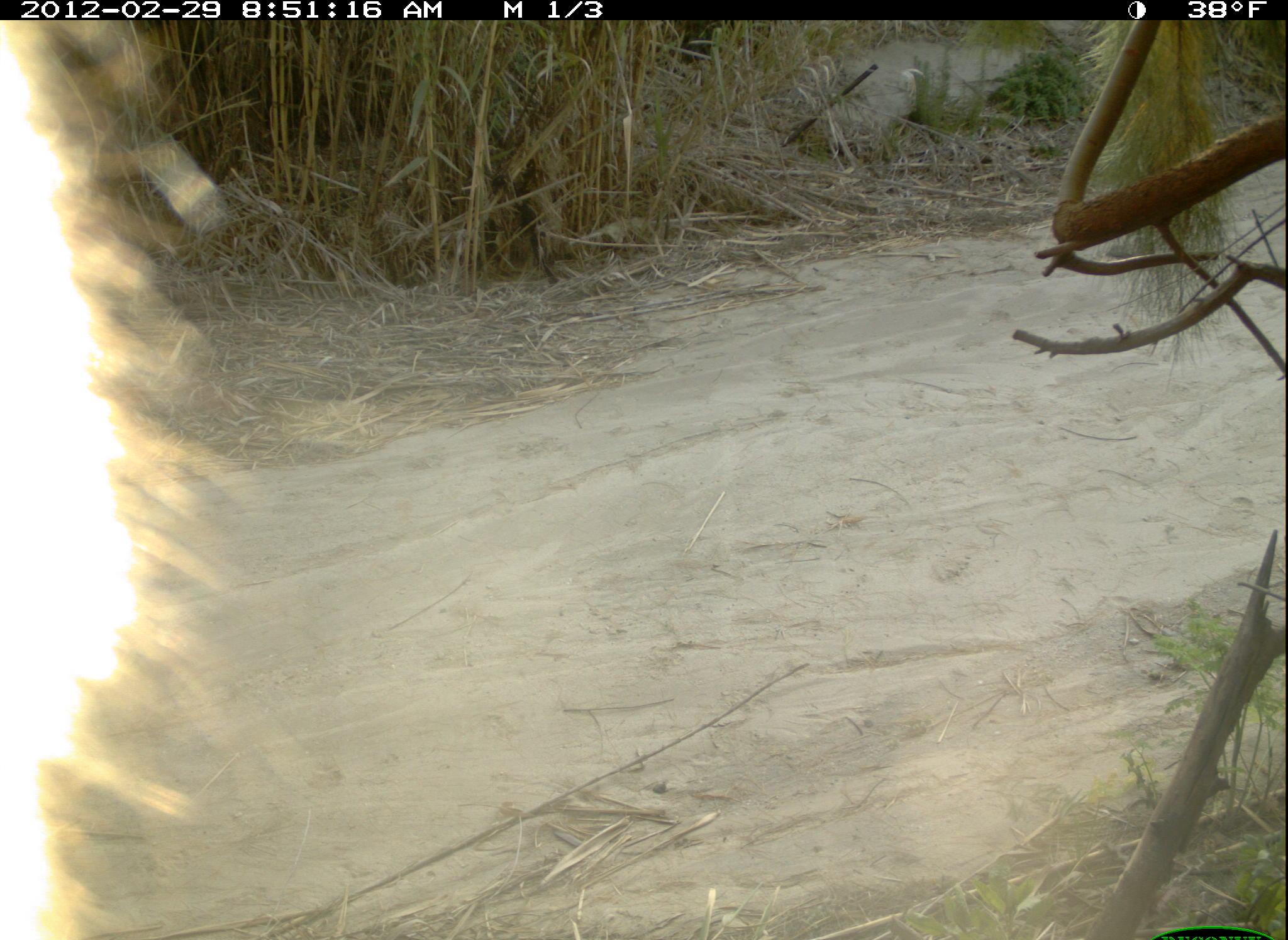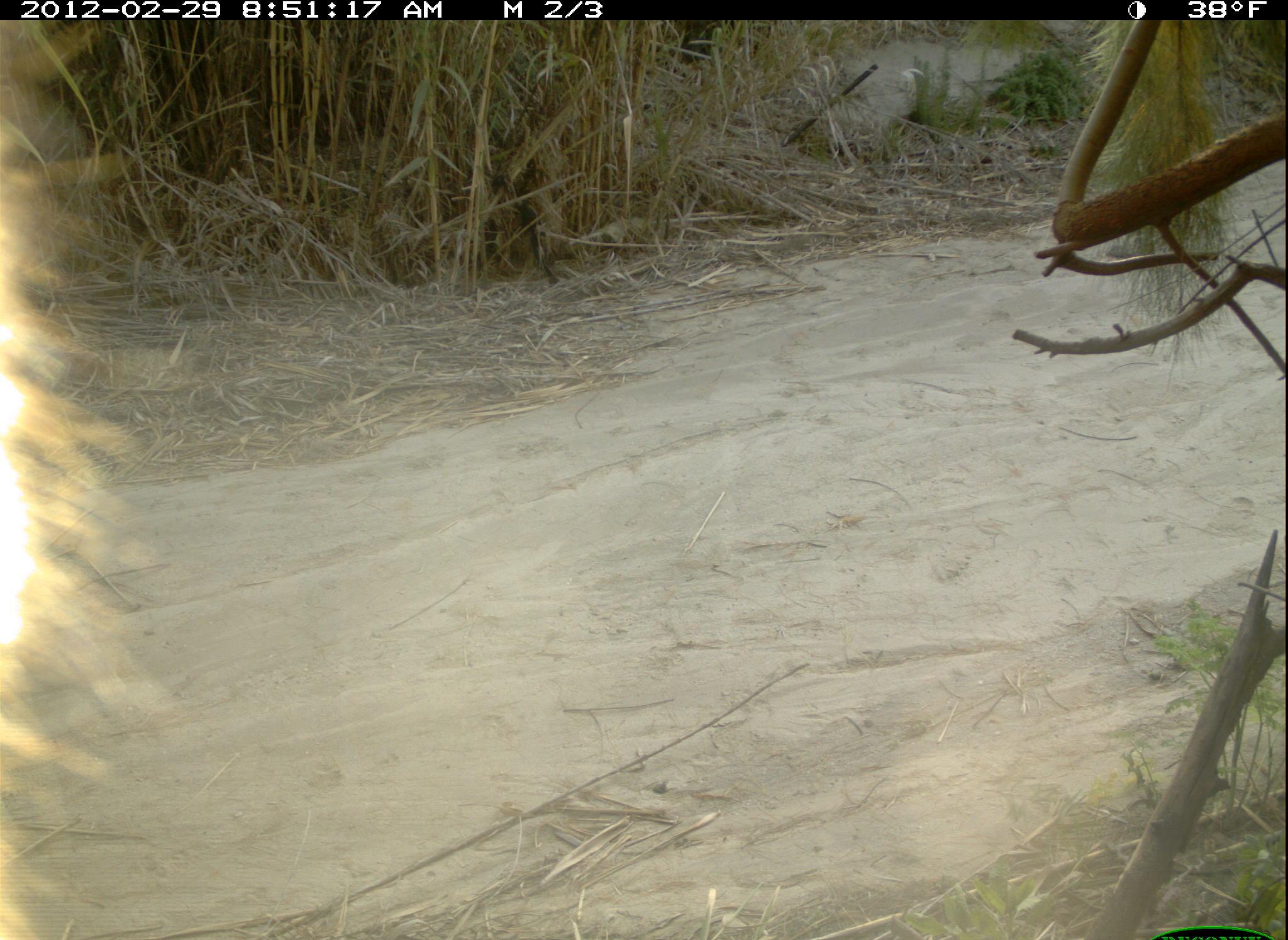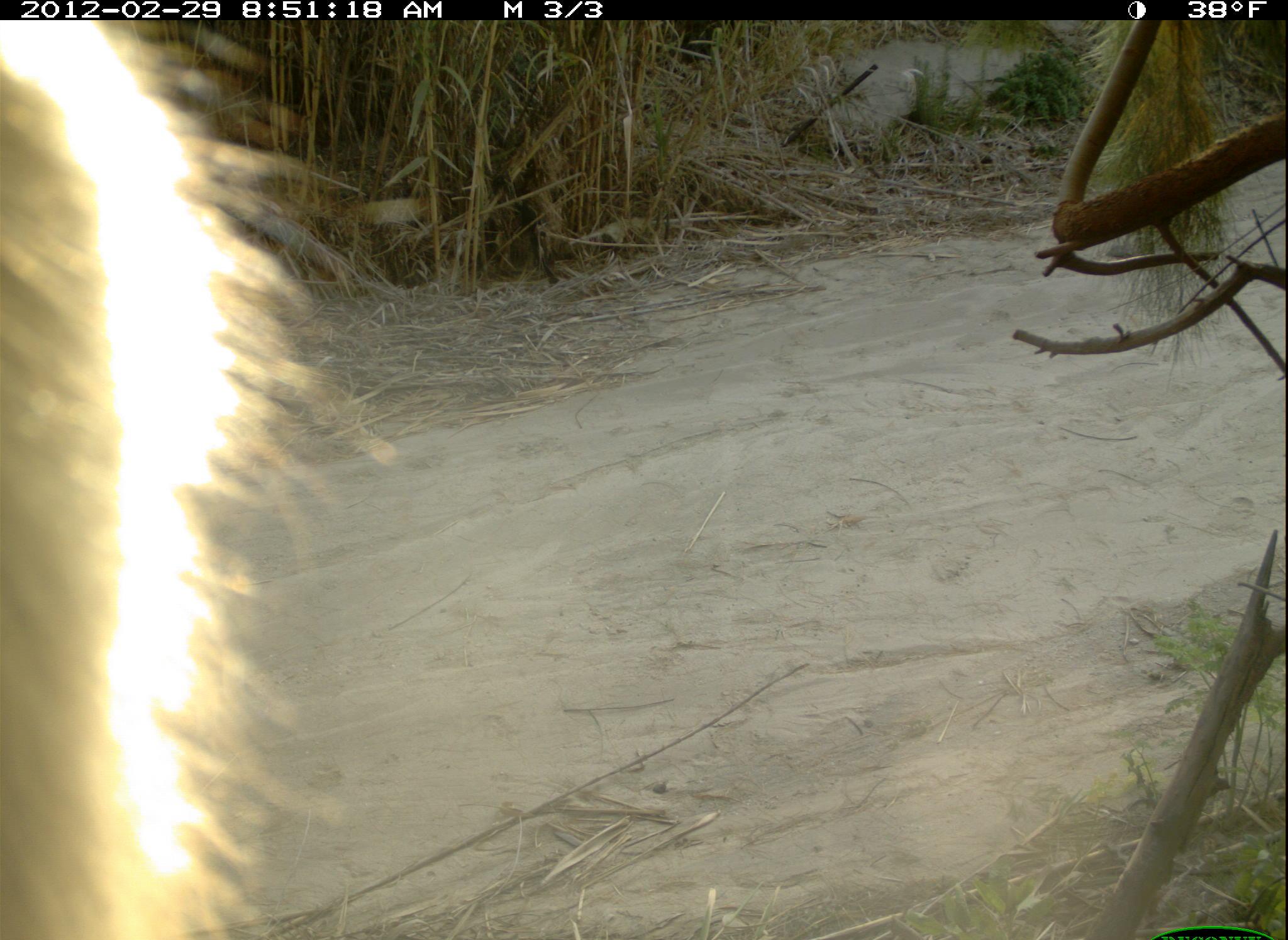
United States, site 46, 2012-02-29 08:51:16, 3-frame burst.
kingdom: Animalia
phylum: Chordata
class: Mammalia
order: Carnivora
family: Canidae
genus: Canis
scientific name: Canis latrans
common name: coyote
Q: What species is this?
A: Coyote (Canis latrans).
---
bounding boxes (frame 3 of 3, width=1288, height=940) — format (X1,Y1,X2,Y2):
coyote: (5,24,287,916)